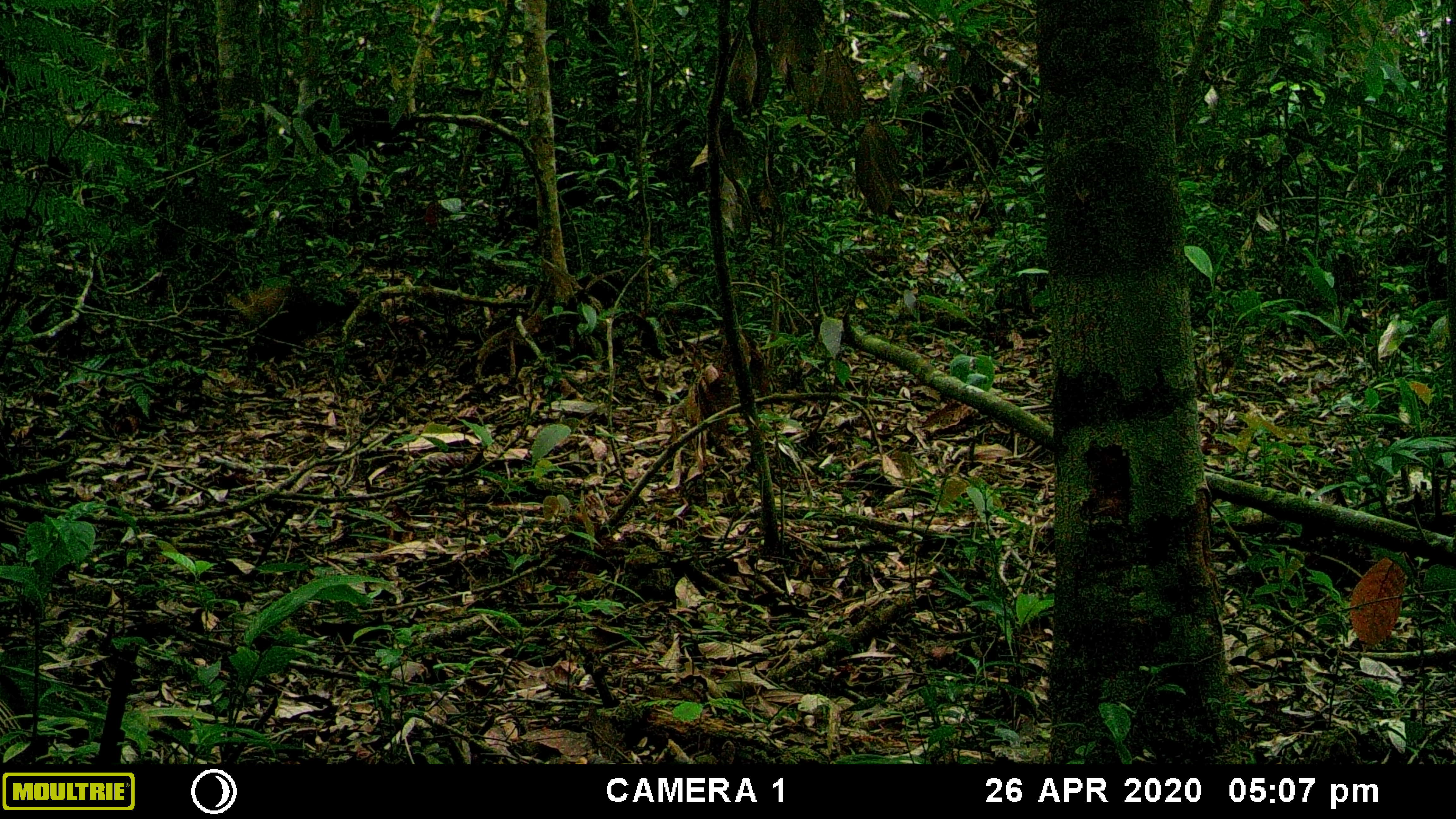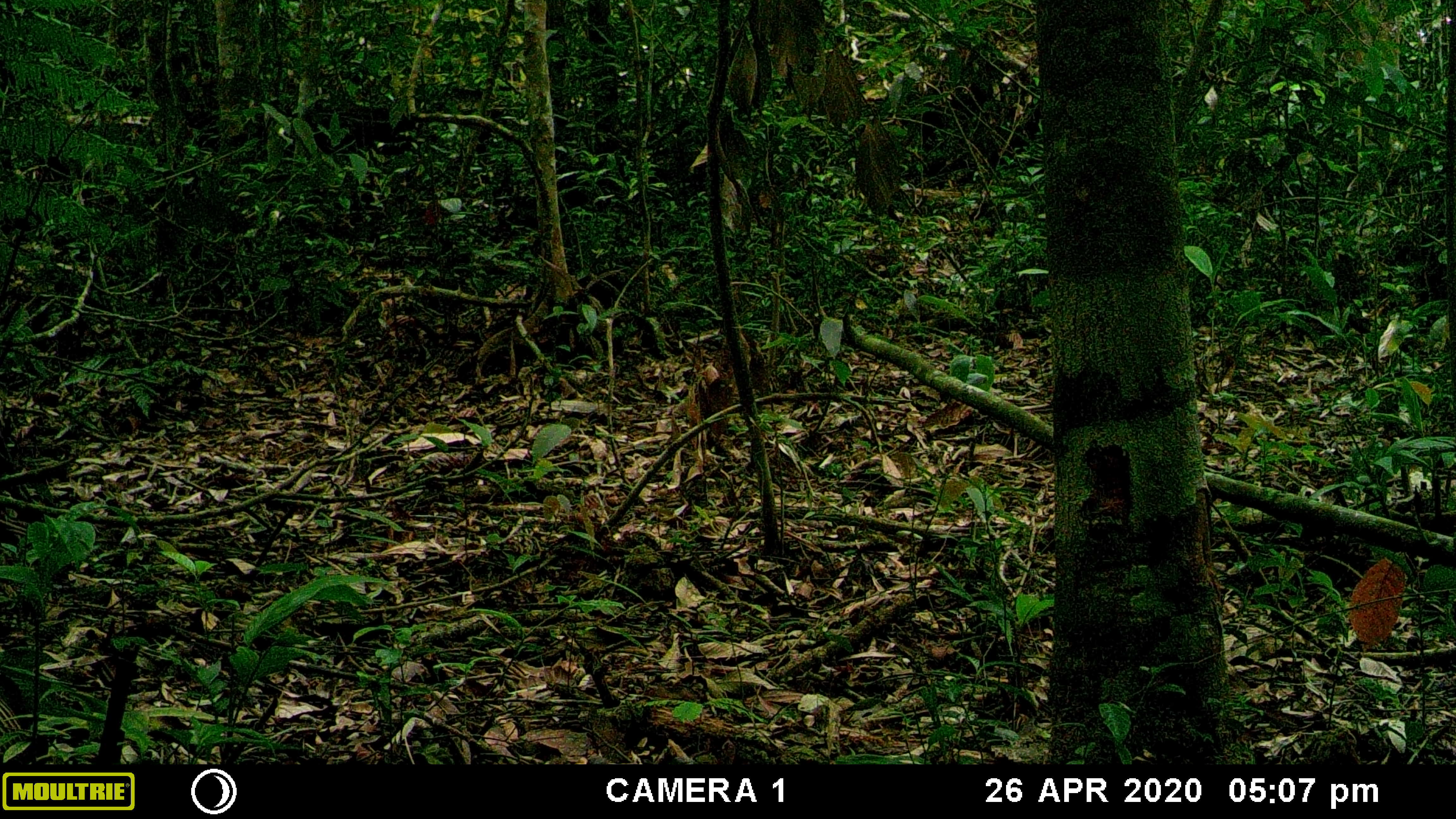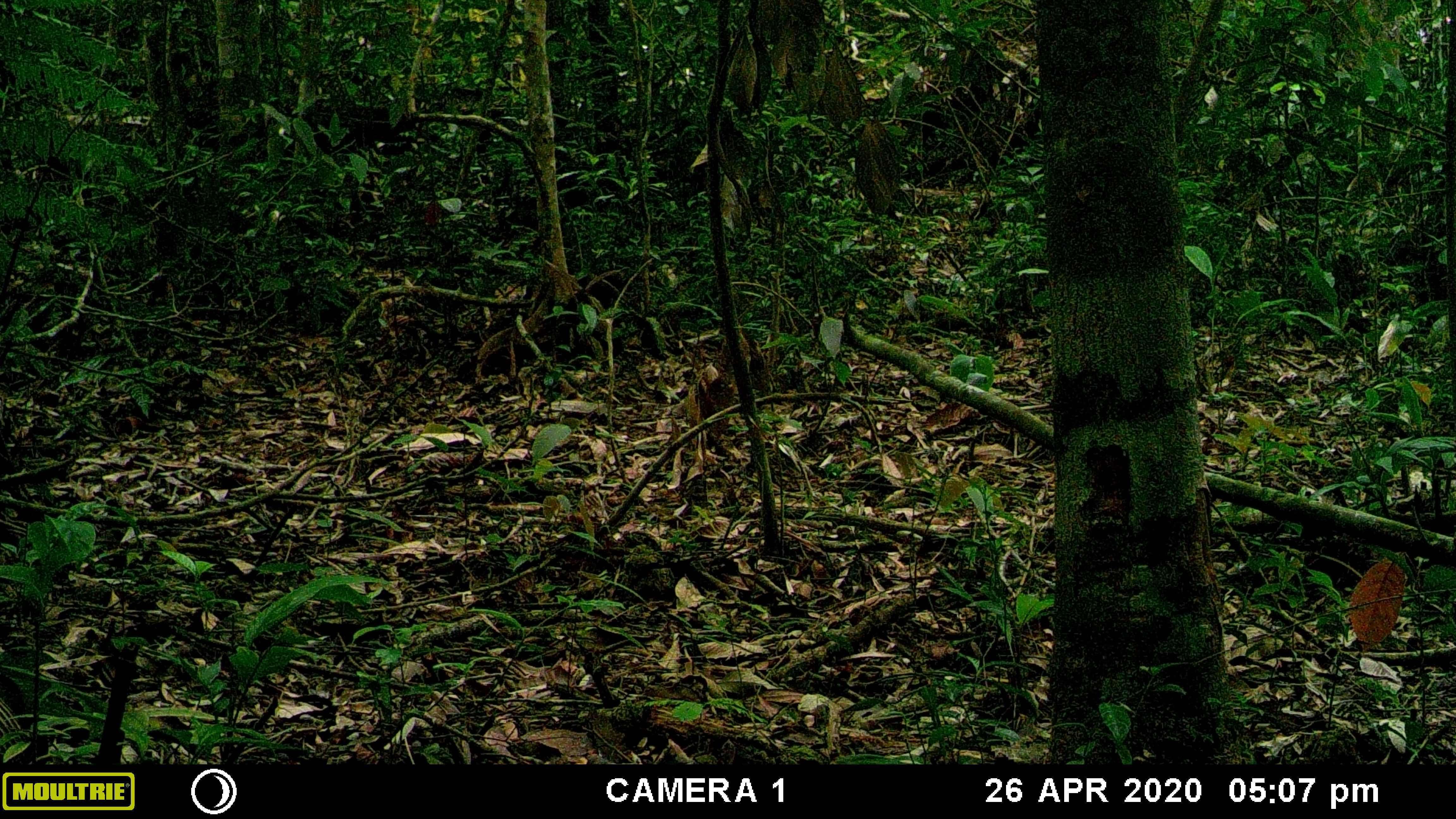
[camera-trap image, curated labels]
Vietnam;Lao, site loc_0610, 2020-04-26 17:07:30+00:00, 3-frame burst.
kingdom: Animalia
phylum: Chordata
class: Mammalia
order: Carnivora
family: Mustelidae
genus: Martes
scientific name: Martes flavigula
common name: yellow-throated marten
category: yellow throated marten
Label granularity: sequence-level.